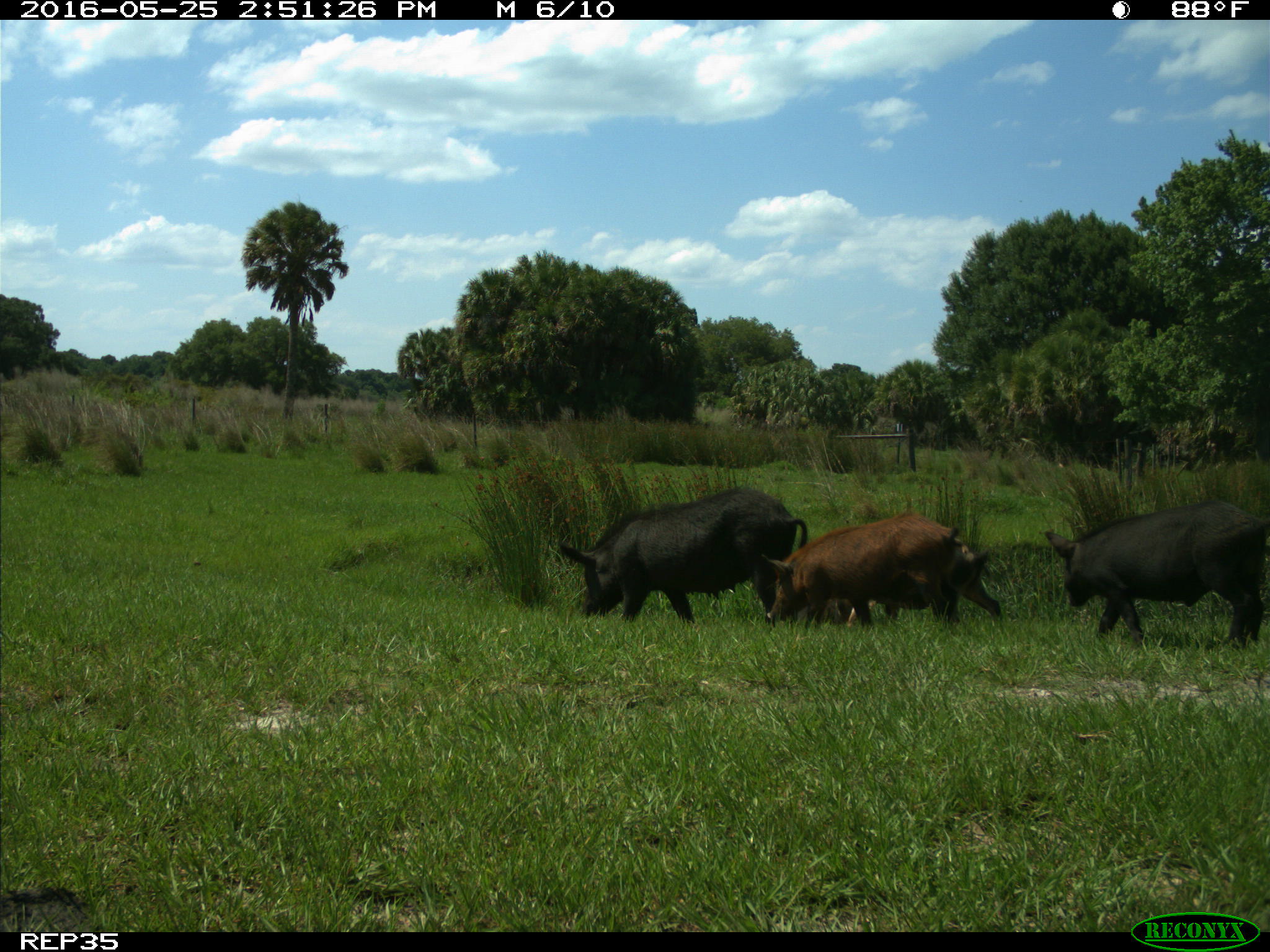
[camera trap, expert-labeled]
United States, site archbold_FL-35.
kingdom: Animalia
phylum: Chordata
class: Mammalia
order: Artiodactyla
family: Suidae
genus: Sus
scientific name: Sus scrofa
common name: wild boar